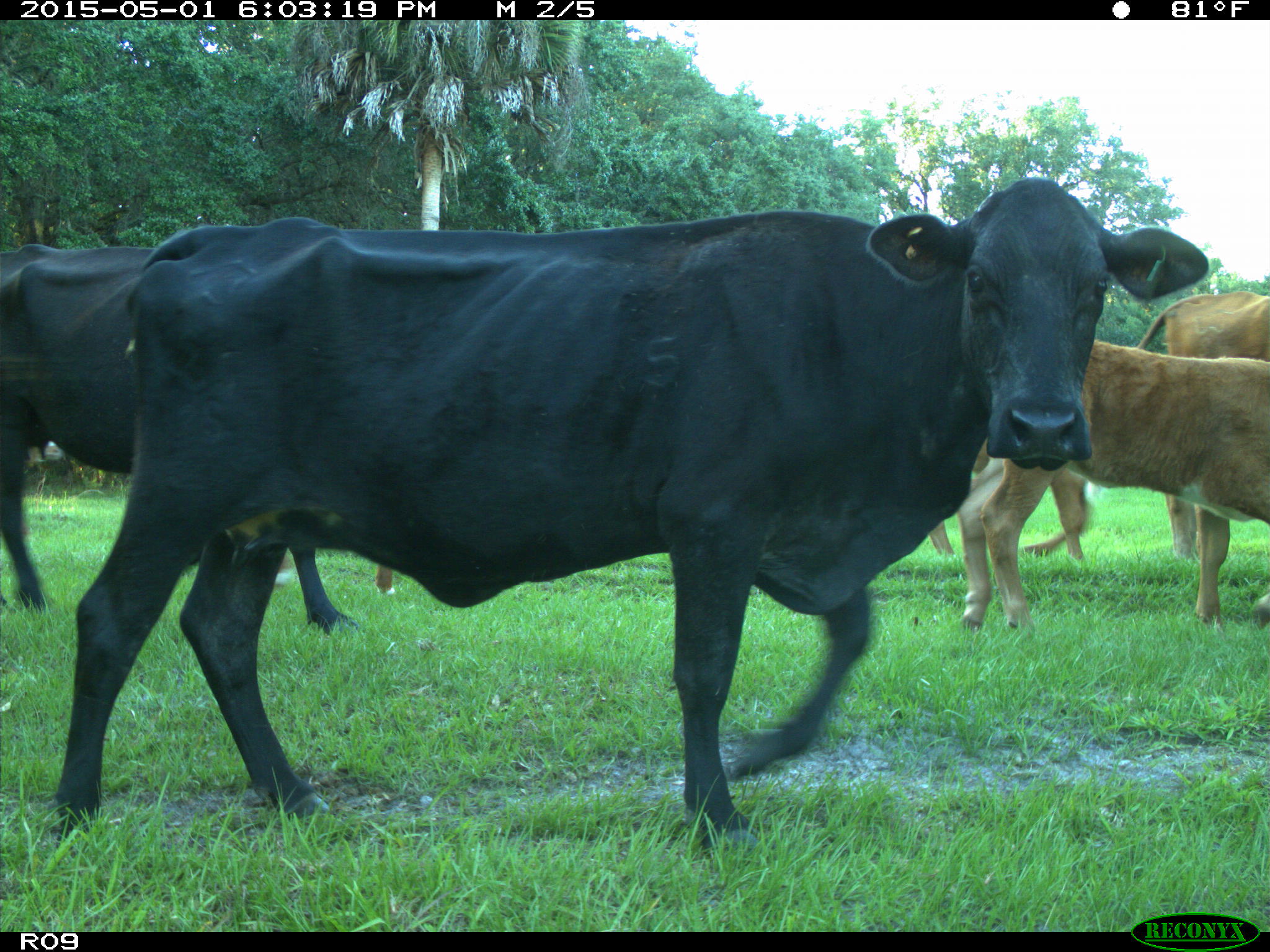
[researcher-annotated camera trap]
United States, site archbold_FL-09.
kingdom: Animalia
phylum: Chordata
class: Mammalia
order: Artiodactyla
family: Bovidae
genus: Bos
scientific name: Bos taurus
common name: domestic cow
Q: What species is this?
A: Bos taurus (domestic cow).